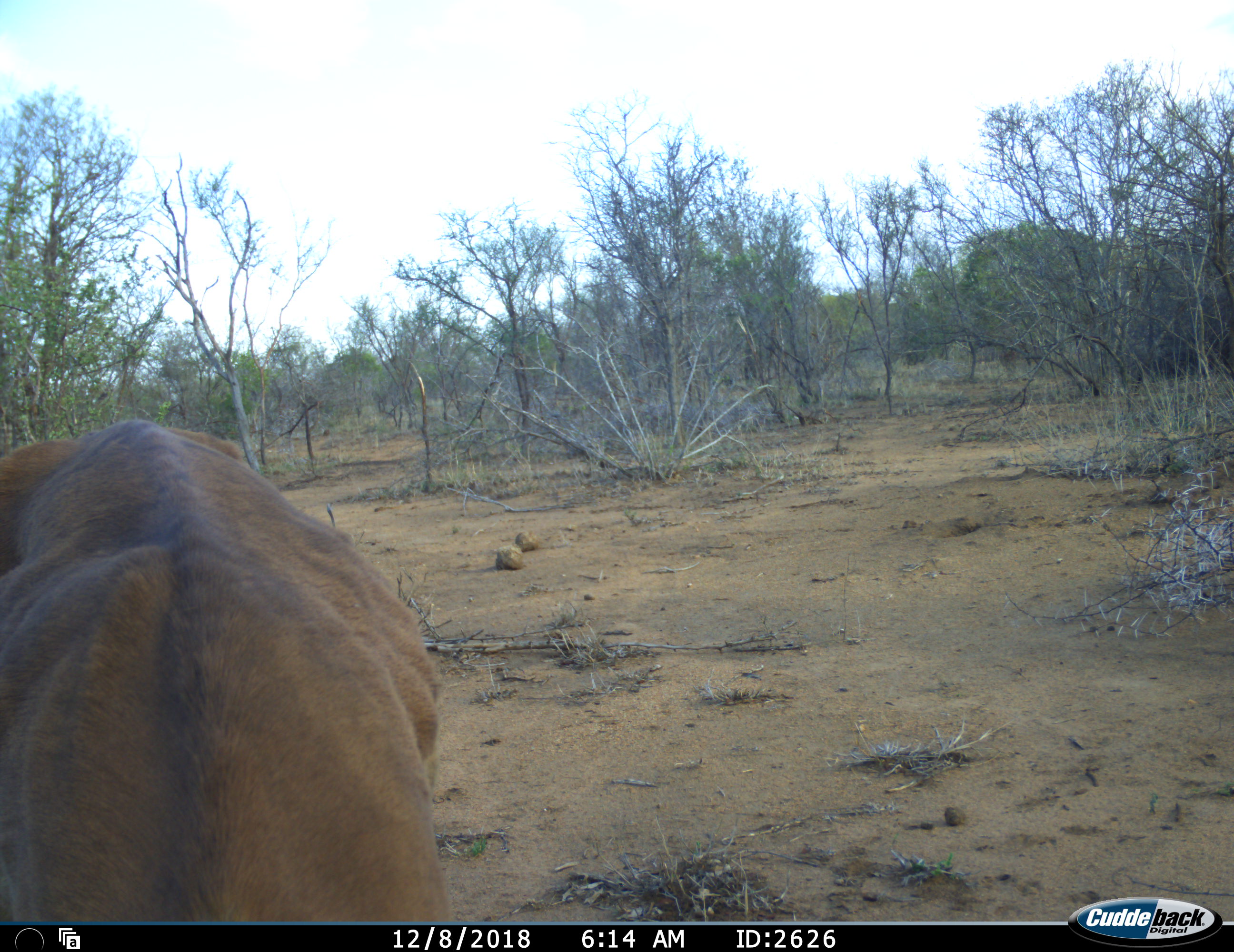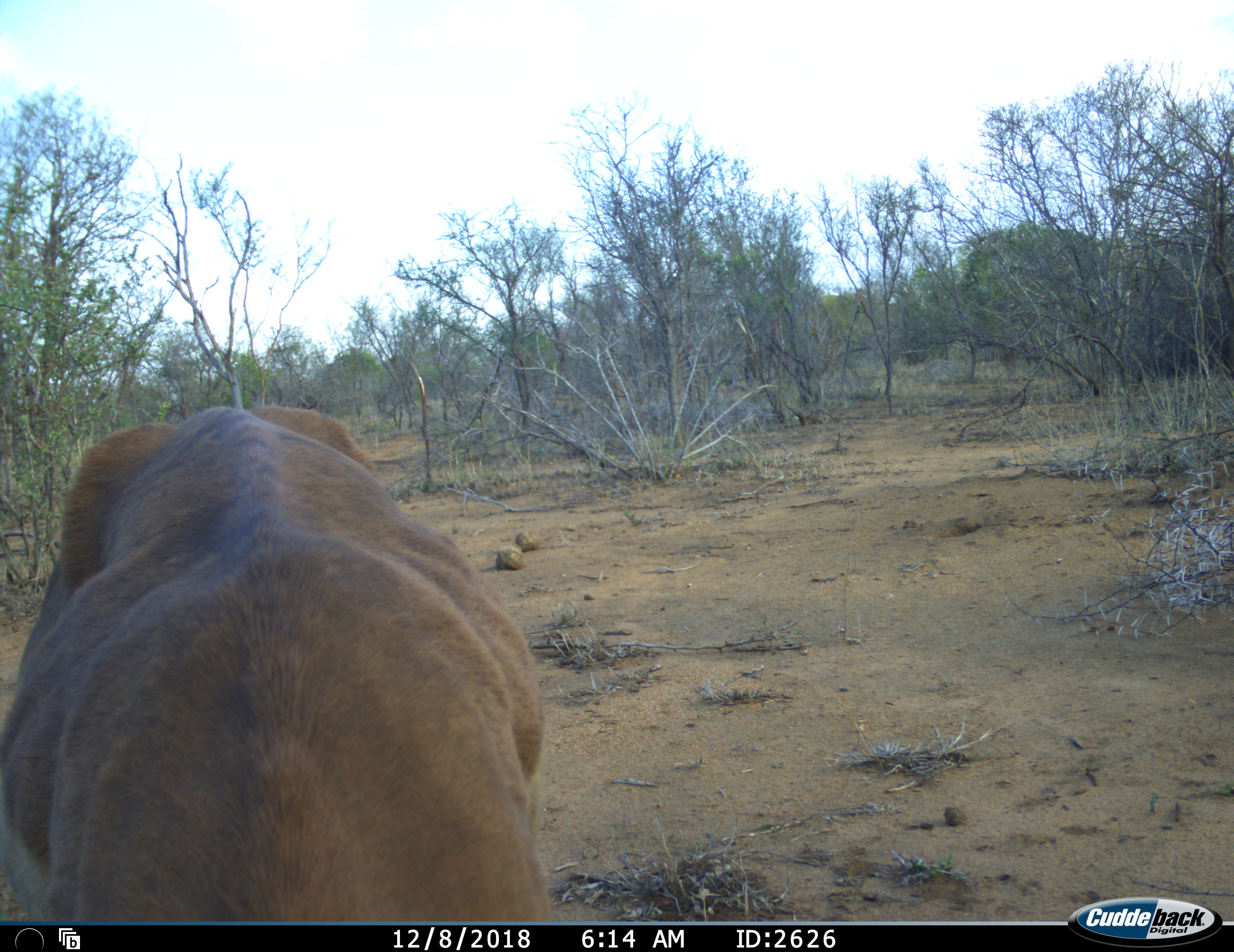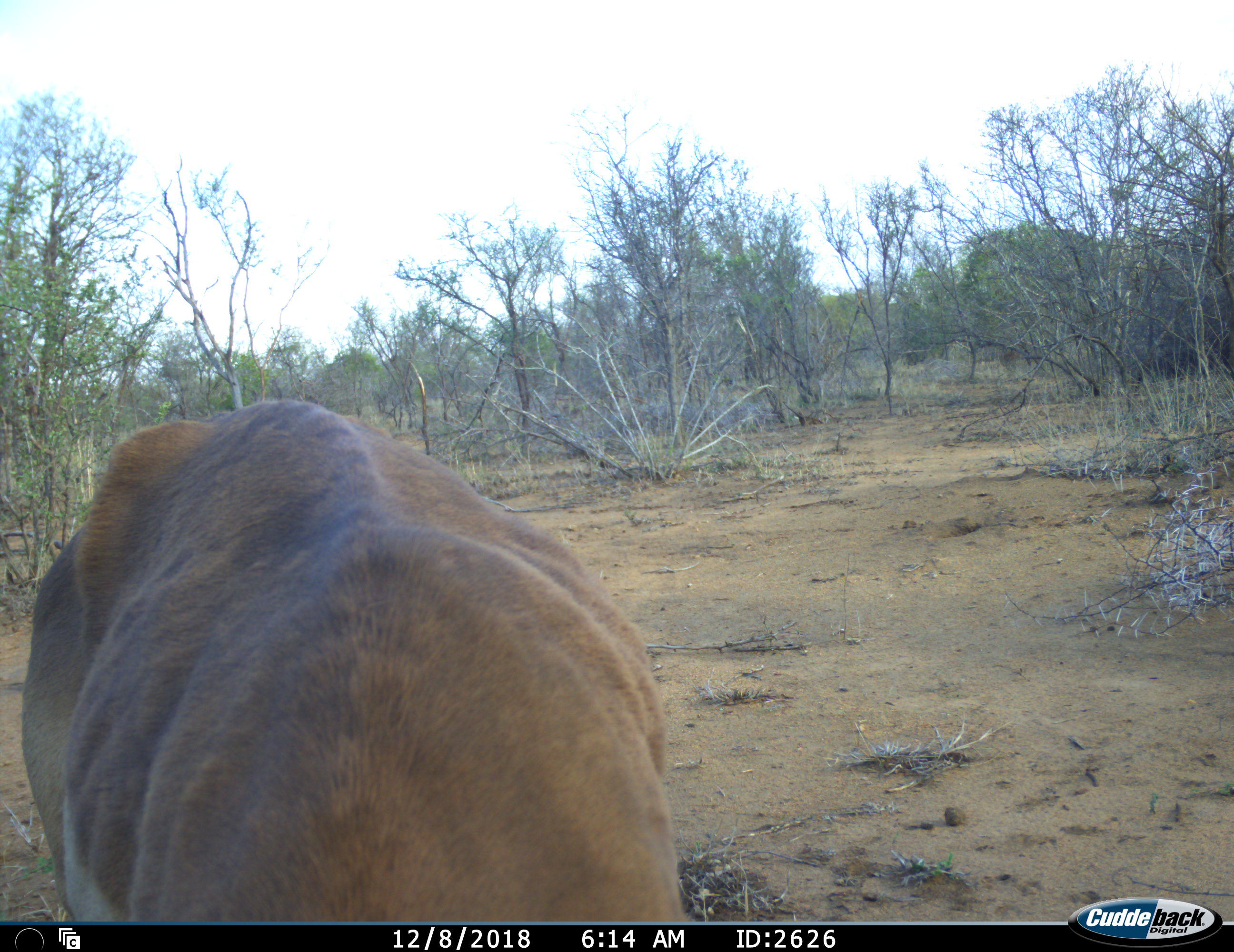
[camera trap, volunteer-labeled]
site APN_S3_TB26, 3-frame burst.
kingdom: Animalia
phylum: Chordata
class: Mammalia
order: Artiodactyla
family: Bovidae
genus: Aepyceros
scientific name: Aepyceros melampus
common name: impala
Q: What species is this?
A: Impala (Aepyceros melampus).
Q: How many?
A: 1.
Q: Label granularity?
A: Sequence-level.